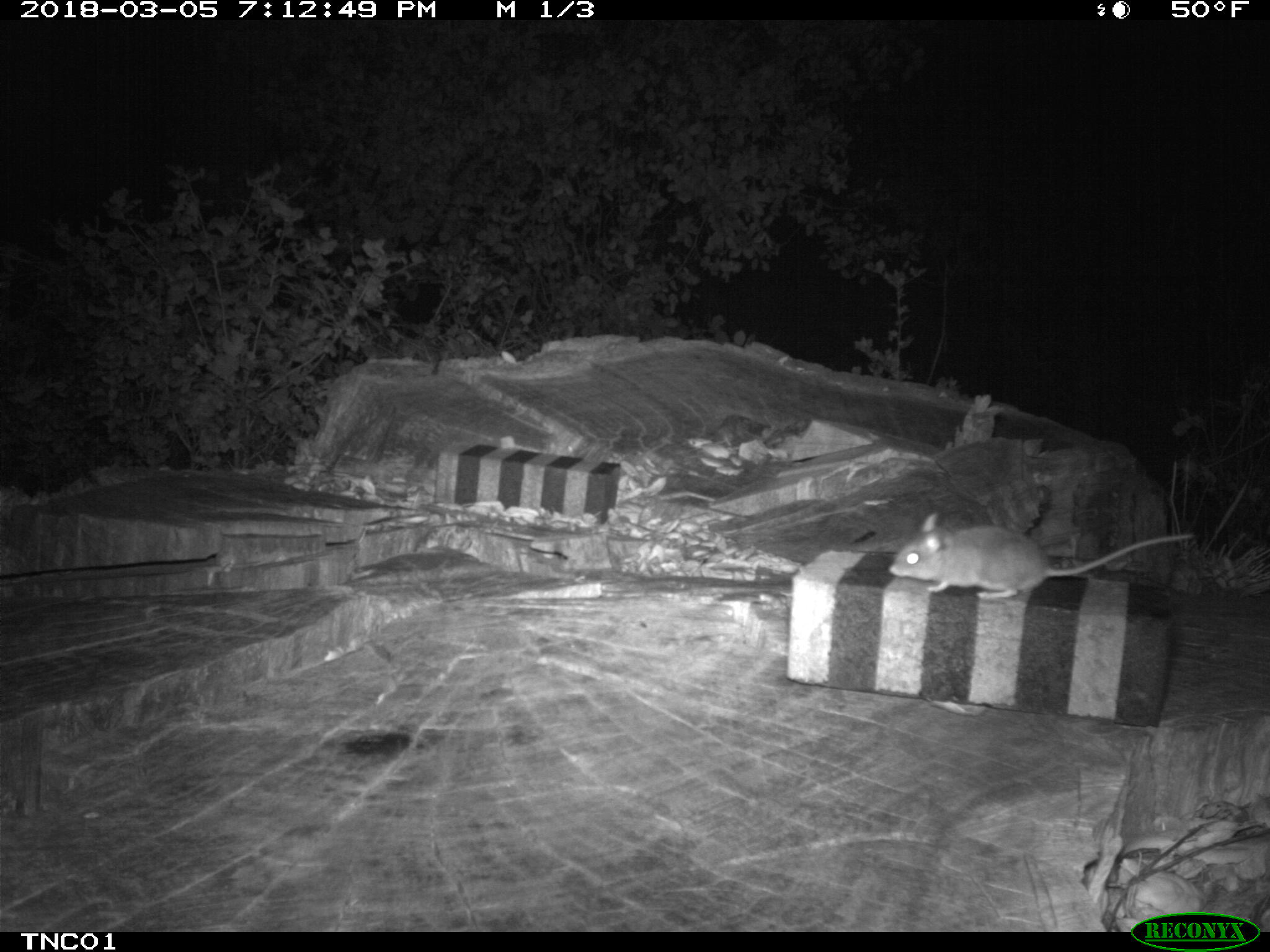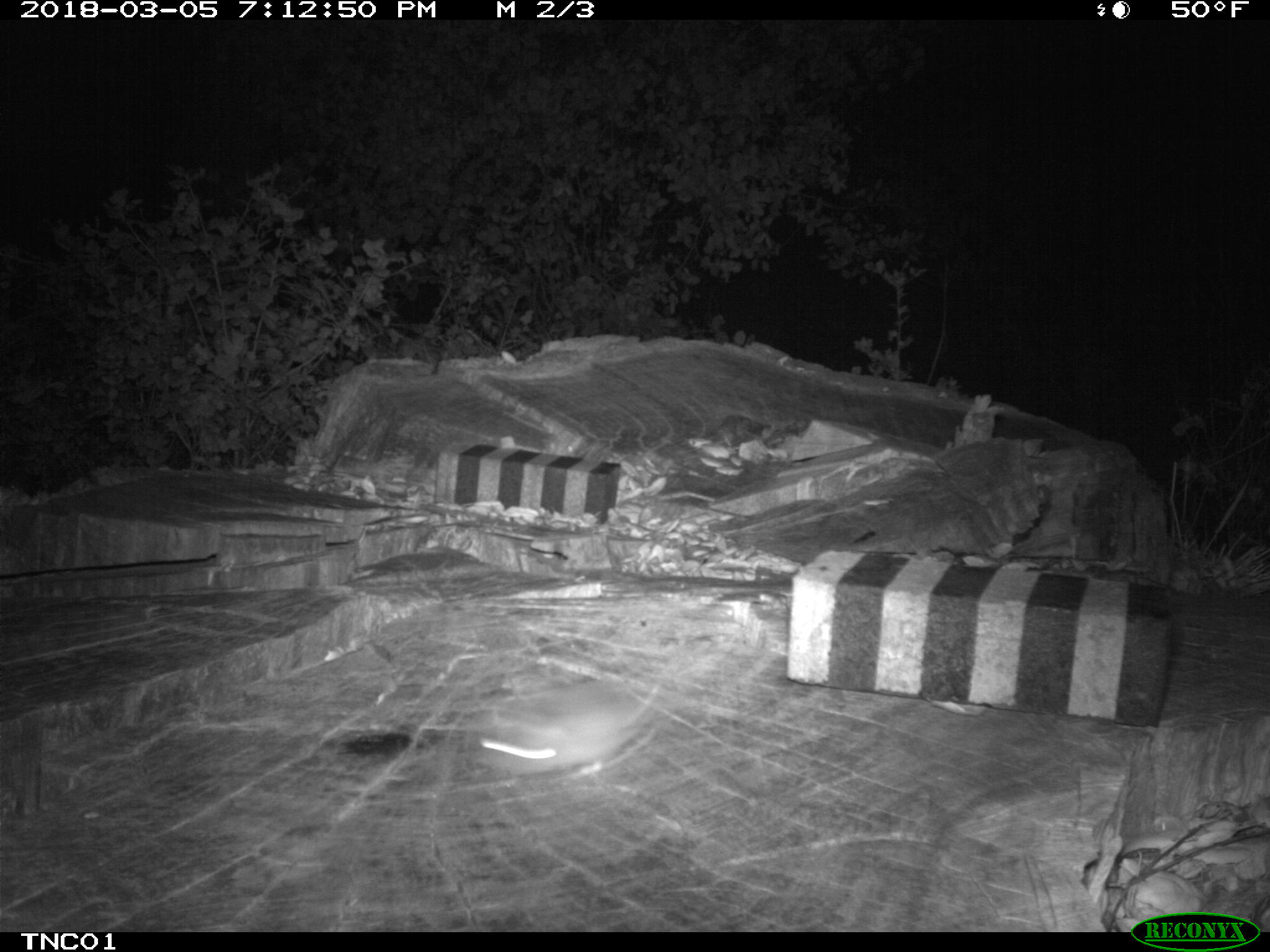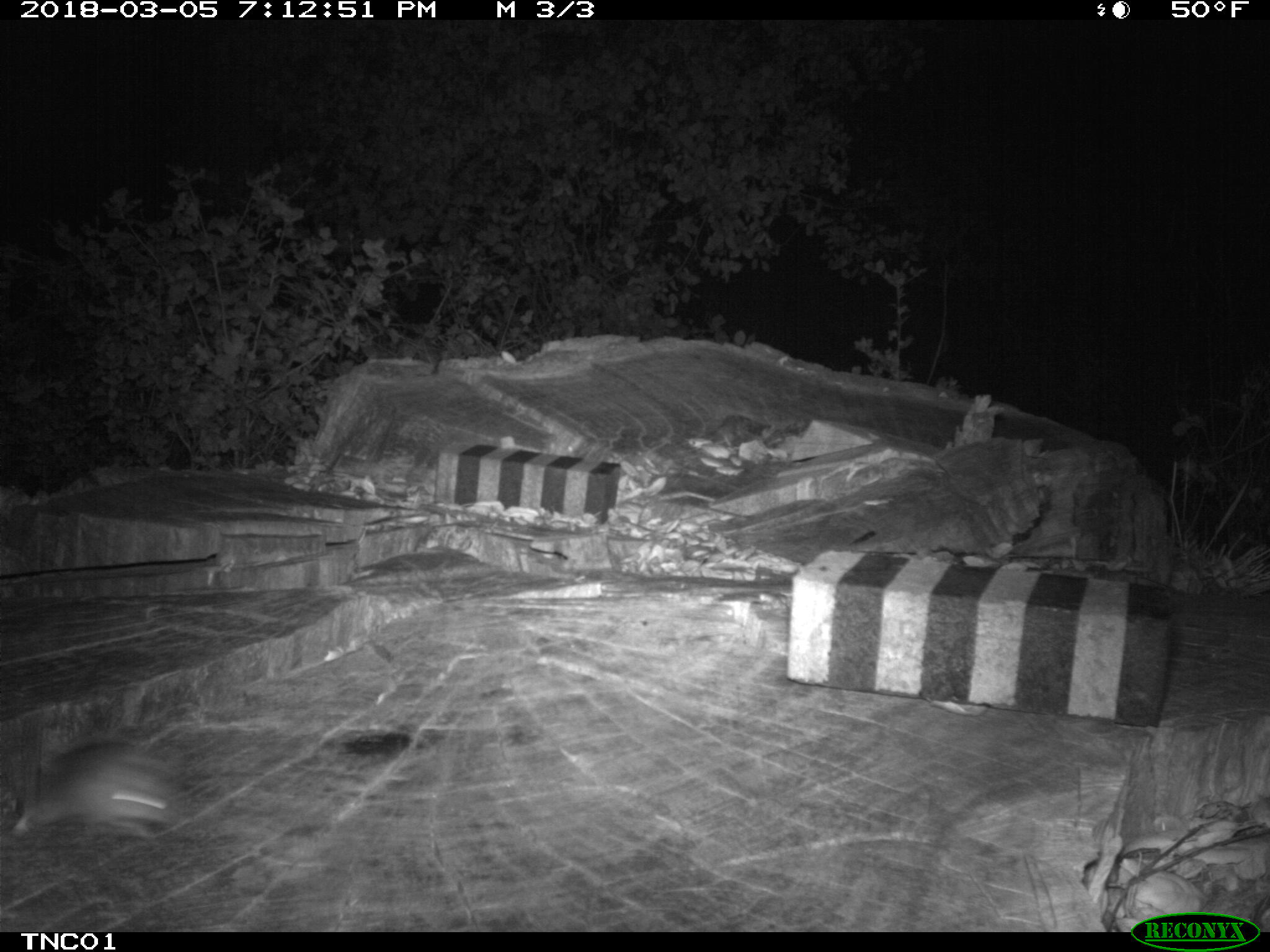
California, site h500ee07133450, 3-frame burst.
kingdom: Animalia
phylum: Chordata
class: Mammalia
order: Rodentia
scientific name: Rodentia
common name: rodent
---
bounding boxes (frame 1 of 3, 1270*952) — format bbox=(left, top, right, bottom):
rodent: bbox=(889, 510, 1191, 599)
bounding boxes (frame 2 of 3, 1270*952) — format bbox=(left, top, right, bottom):
rodent: bbox=(475, 674, 668, 772)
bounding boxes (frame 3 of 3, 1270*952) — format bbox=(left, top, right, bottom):
rodent: bbox=(0, 741, 184, 839)